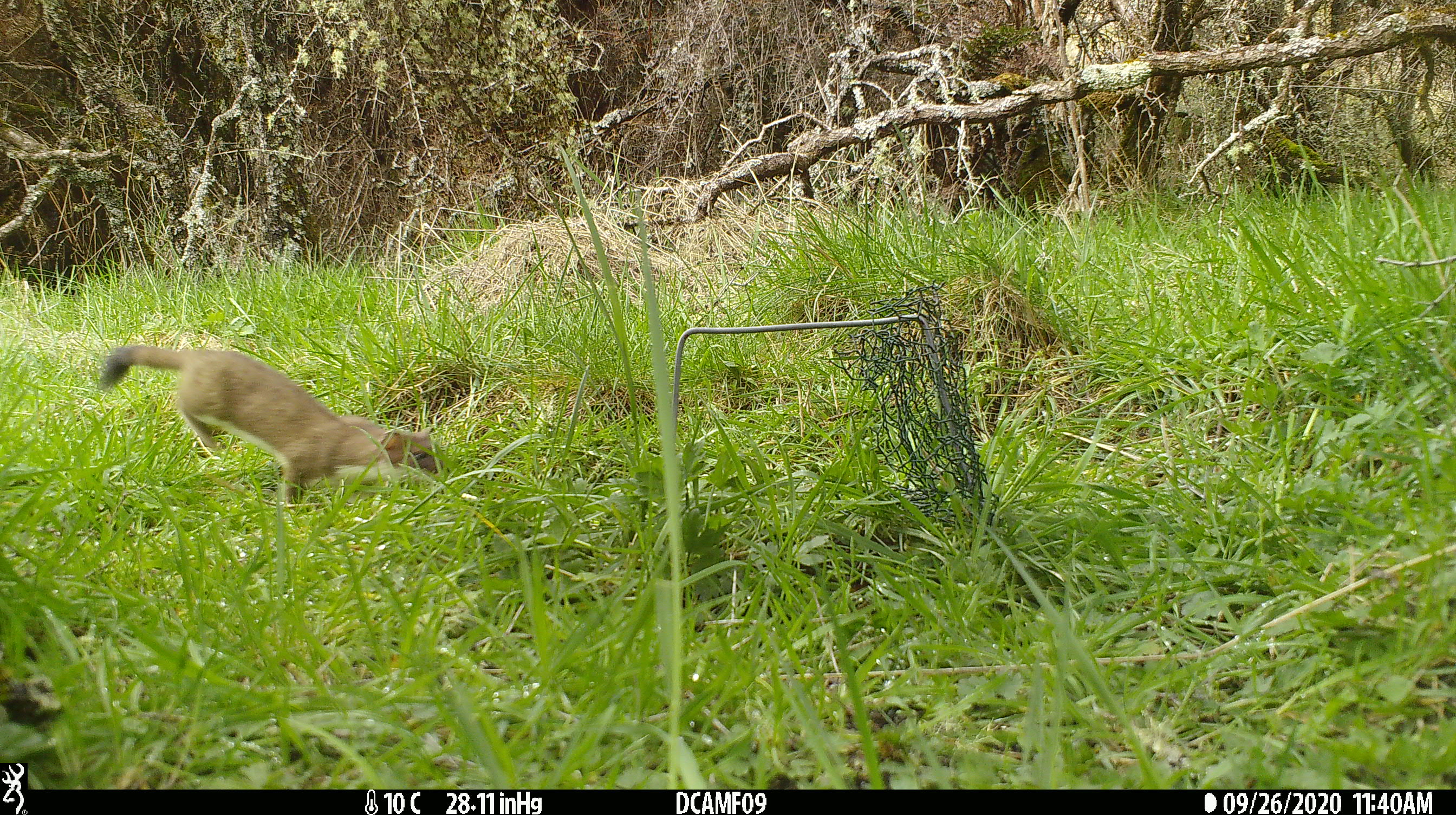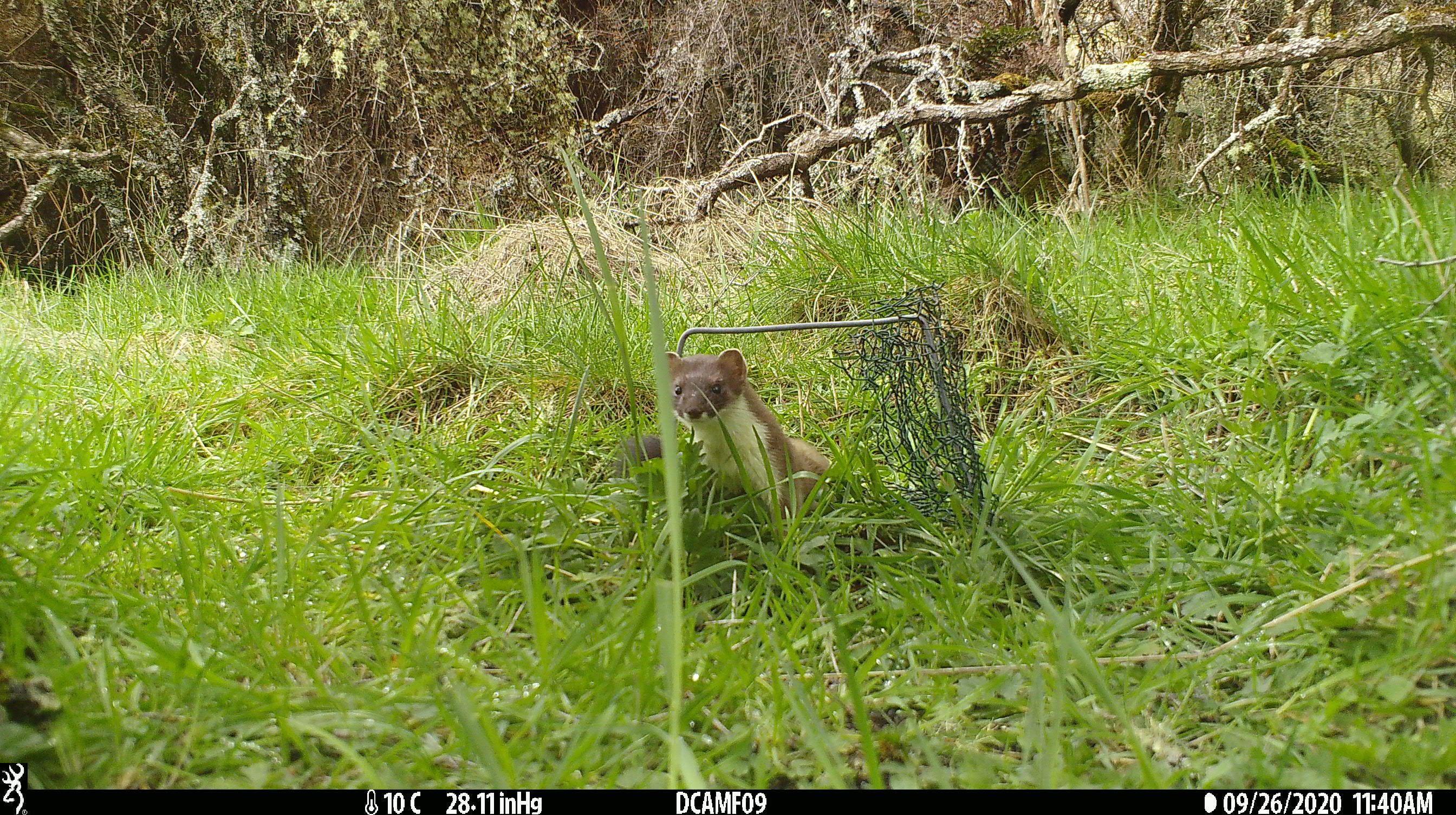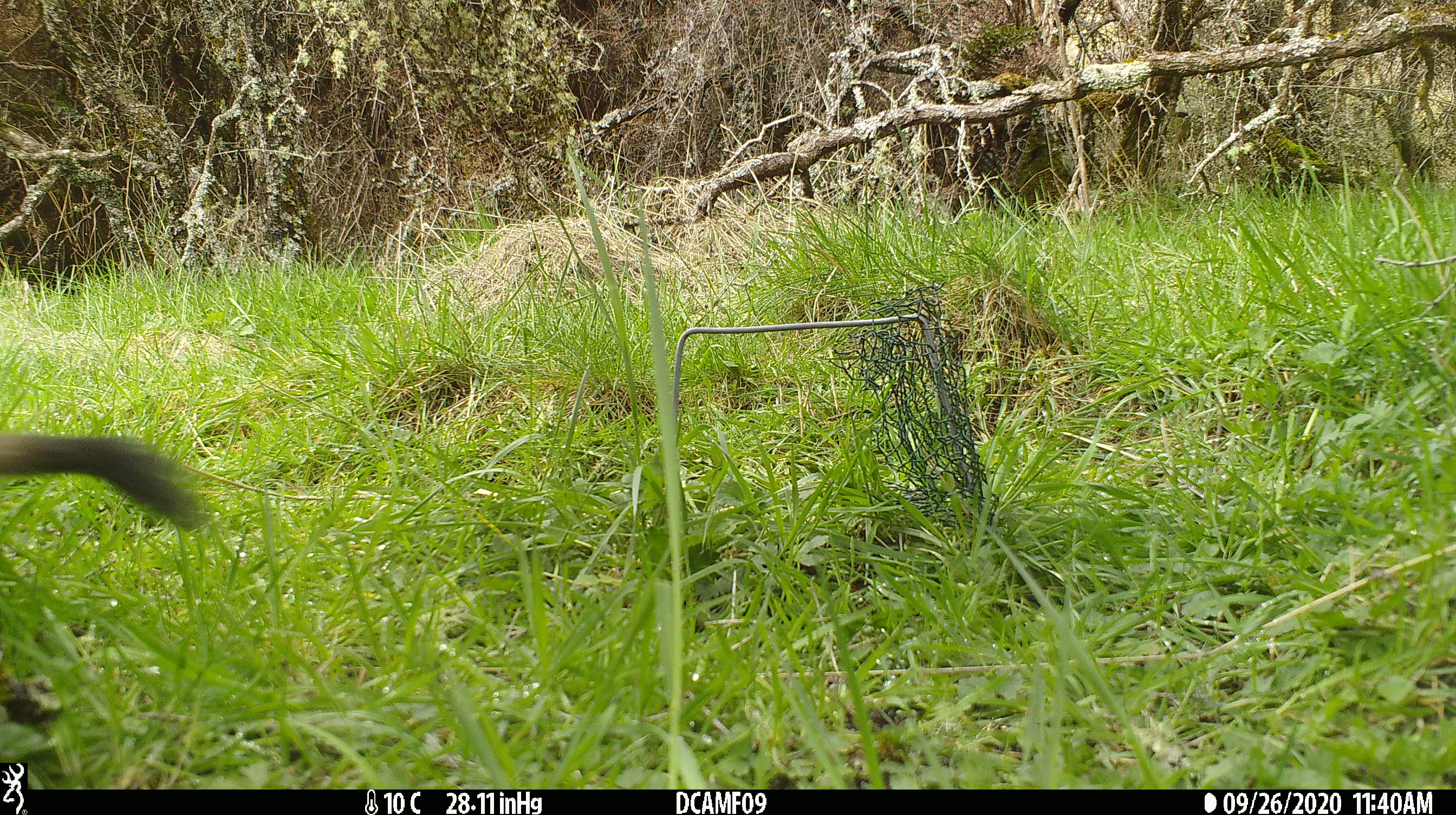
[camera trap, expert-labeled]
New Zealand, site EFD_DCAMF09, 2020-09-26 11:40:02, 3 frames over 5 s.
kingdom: Animalia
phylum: Chordata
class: Mammalia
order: Carnivora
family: Mustelidae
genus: Mustela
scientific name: Mustela erminea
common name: stoat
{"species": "stoat (Mustela erminea)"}